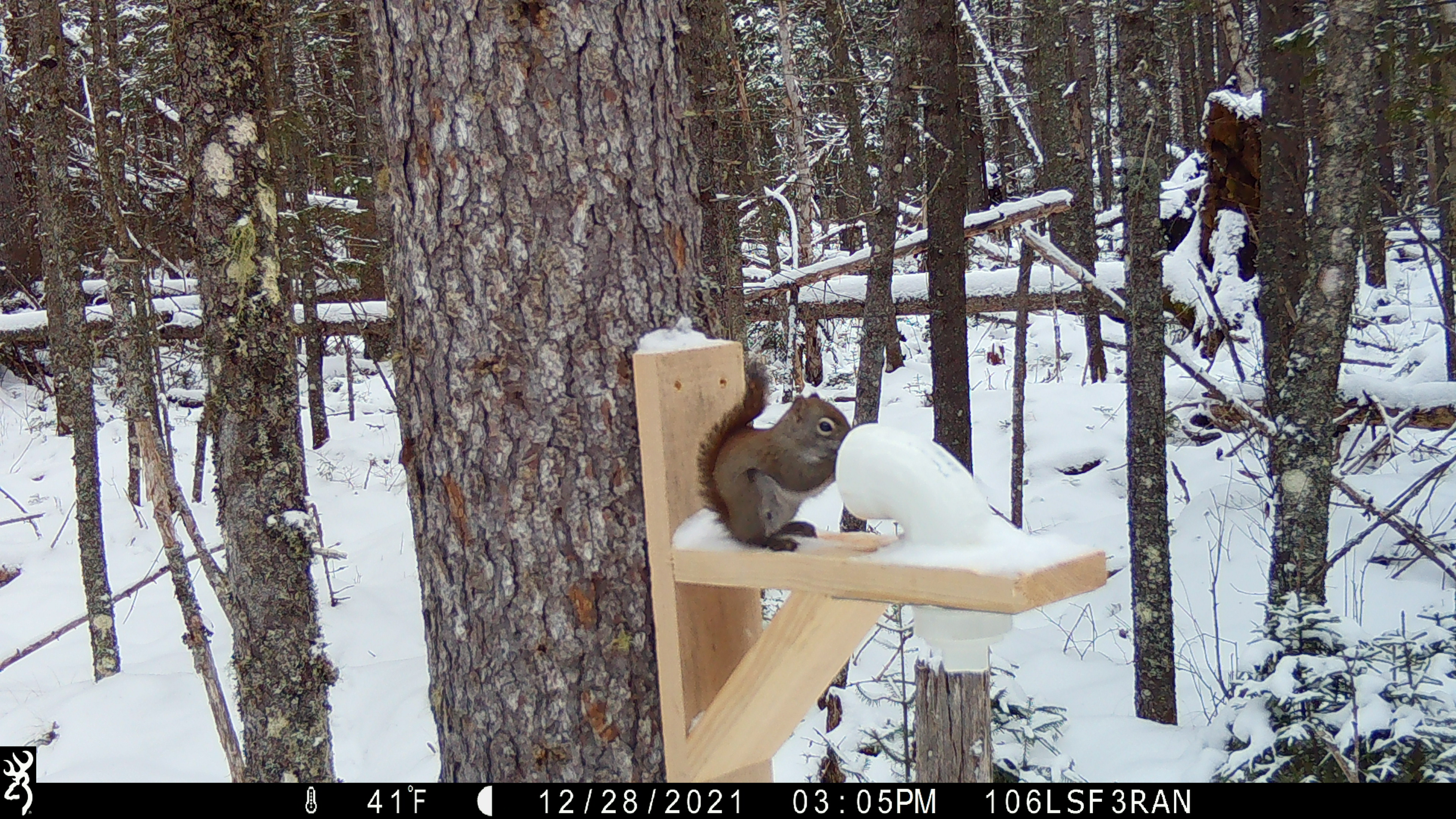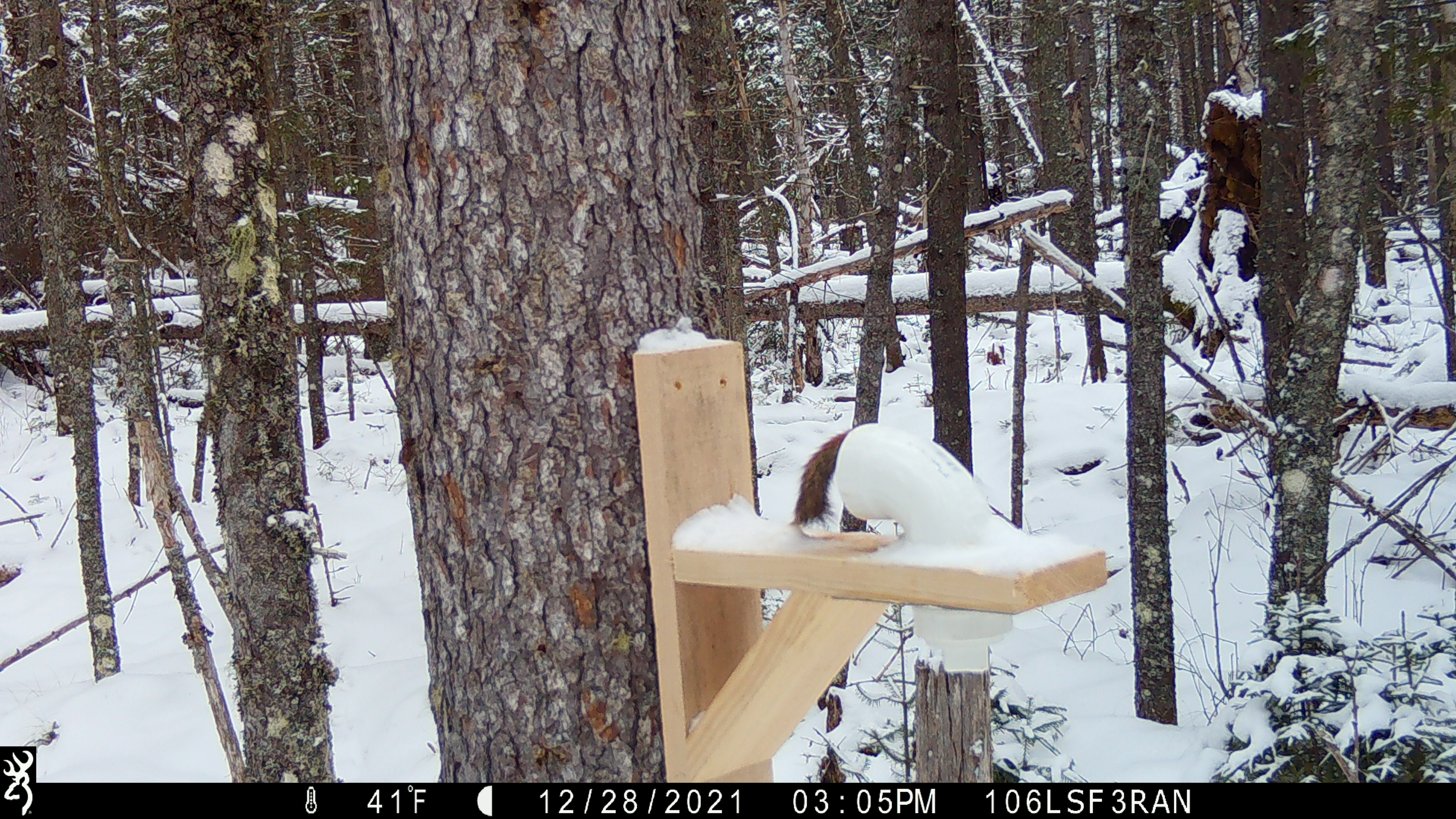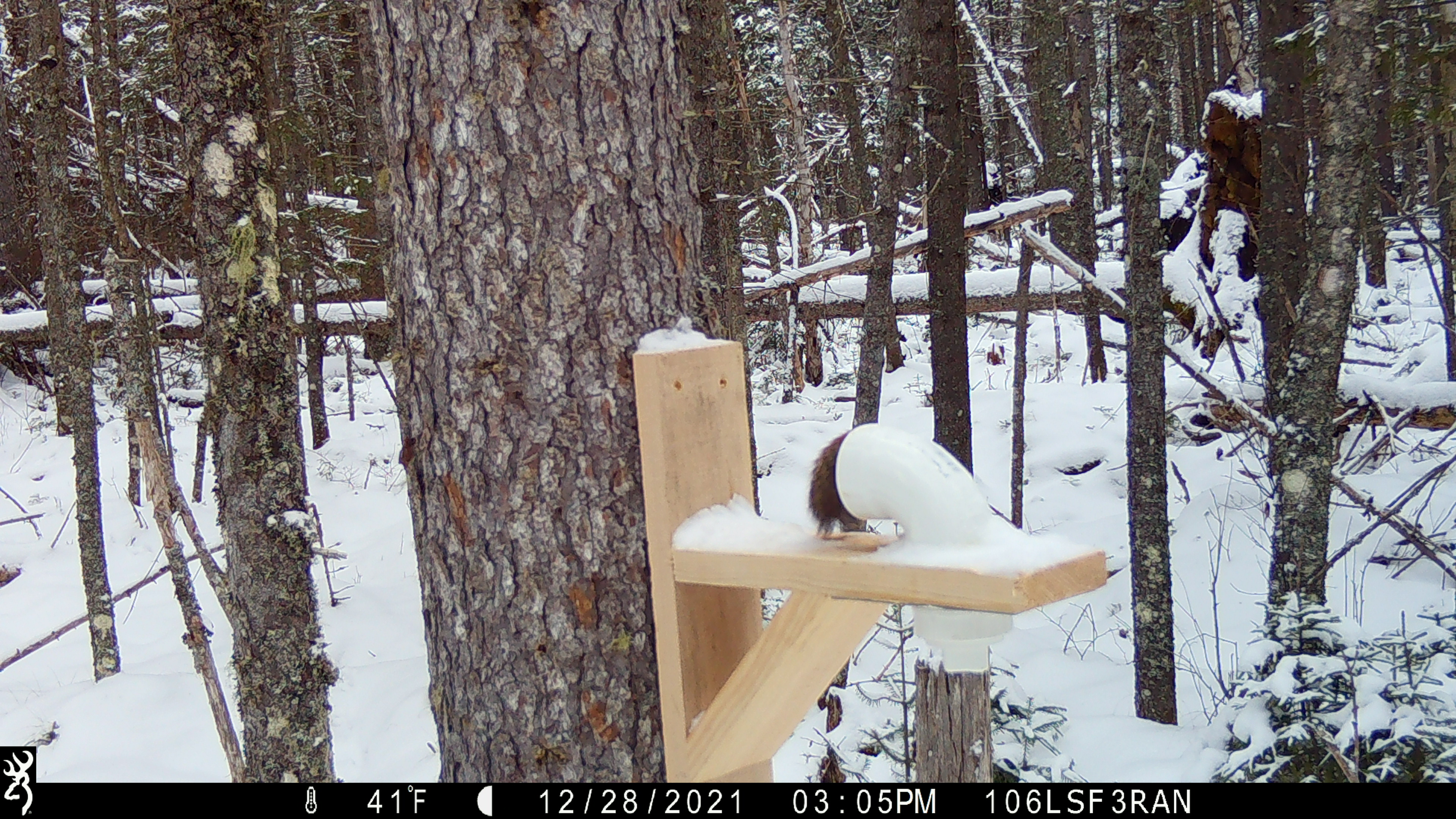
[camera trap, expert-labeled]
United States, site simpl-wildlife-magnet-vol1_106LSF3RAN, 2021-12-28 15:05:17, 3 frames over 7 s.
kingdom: Animalia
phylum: Chordata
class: Mammalia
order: Rodentia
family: Sciuridae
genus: Tamiasciurus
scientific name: Tamiasciurus hudsonicus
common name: red squirrel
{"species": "red squirrel (Tamiasciurus hudsonicus)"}